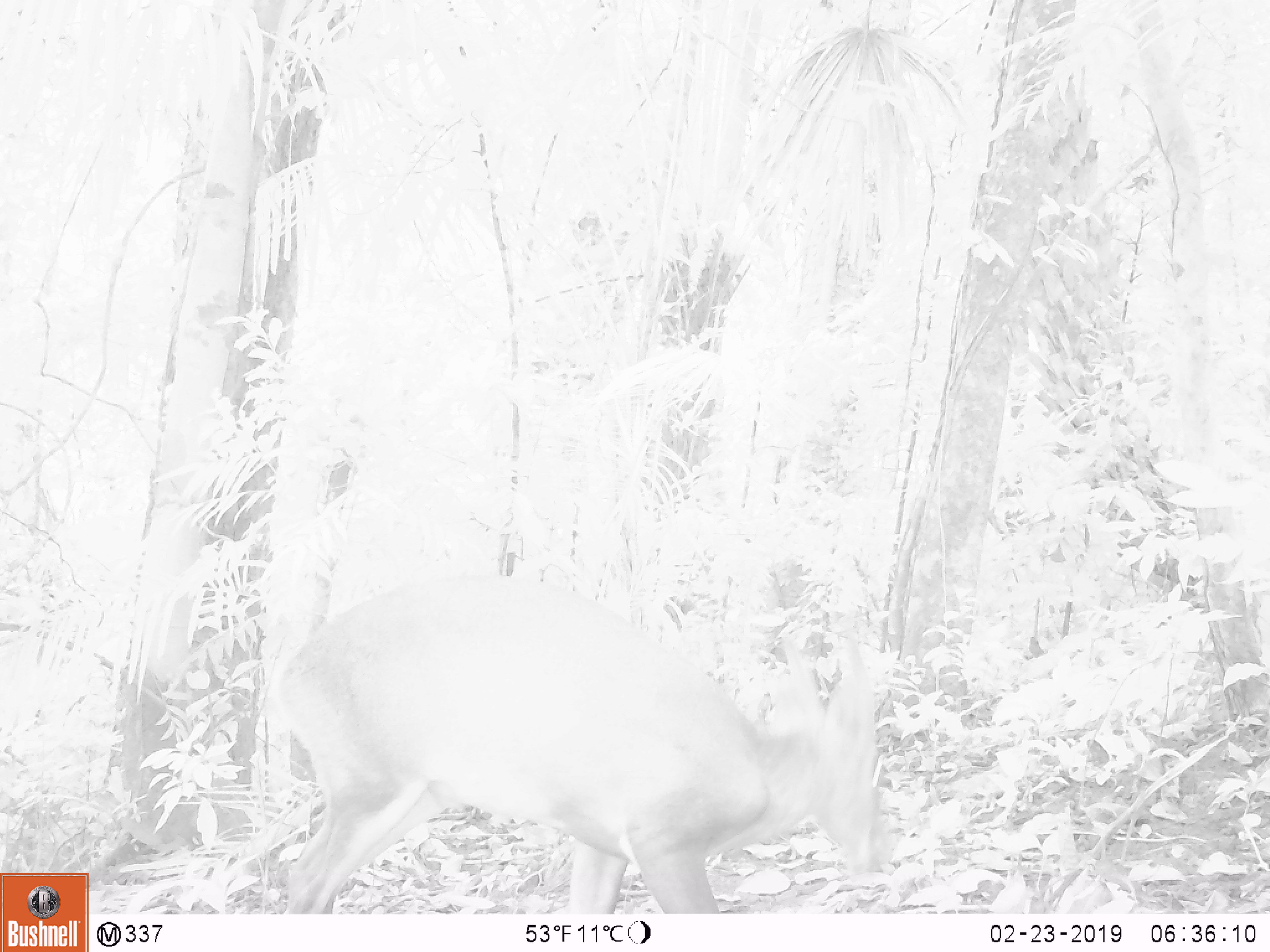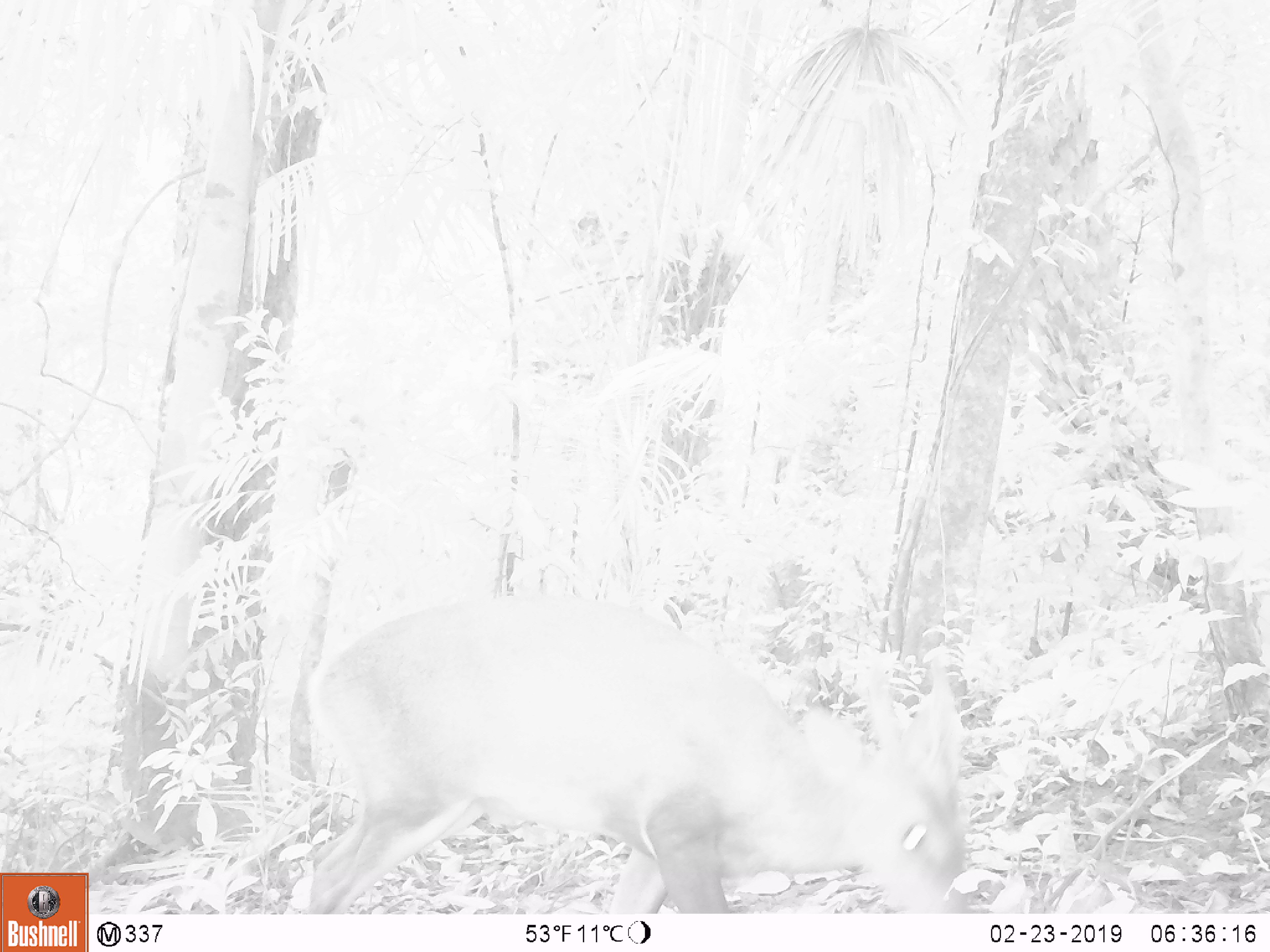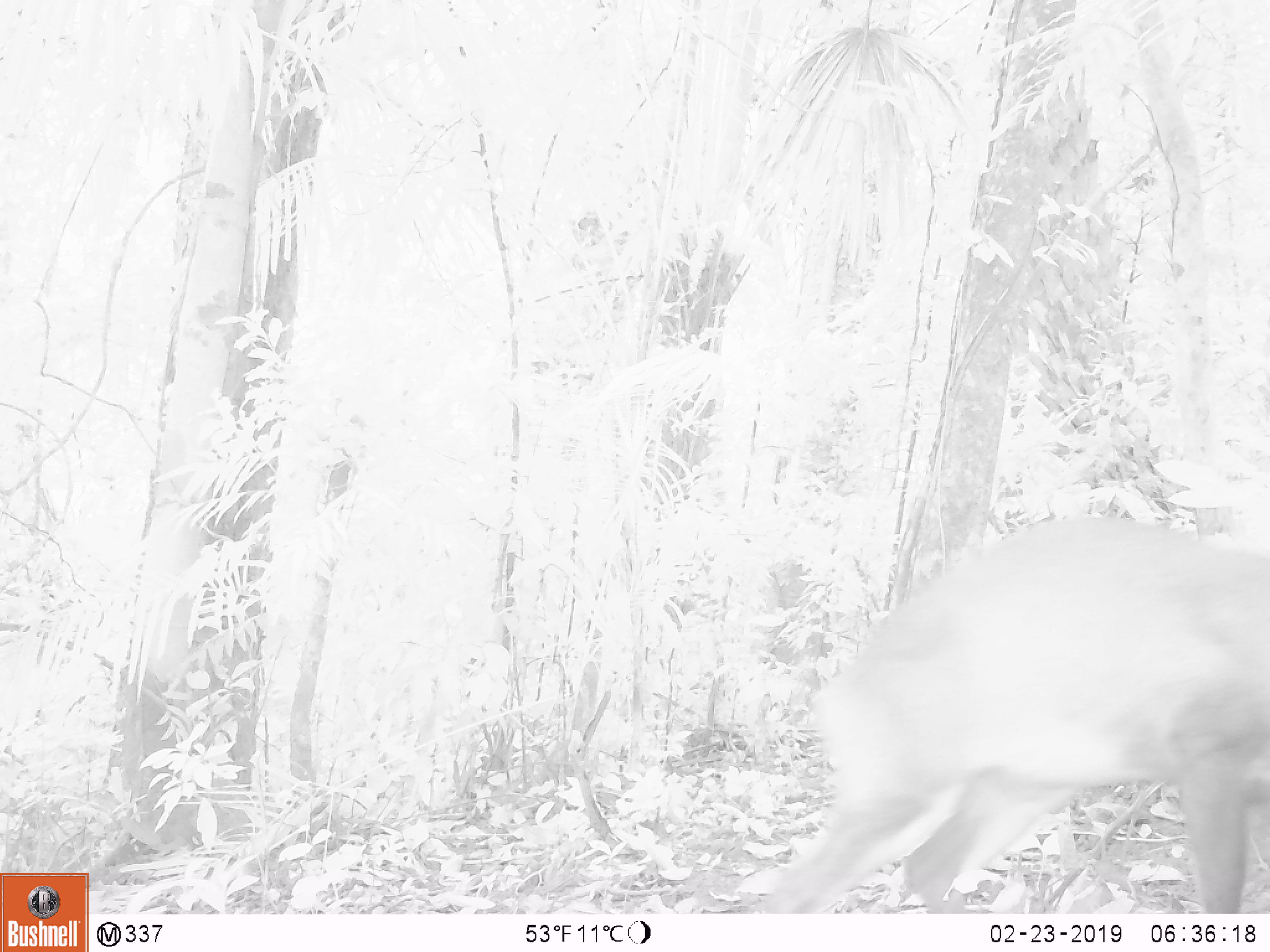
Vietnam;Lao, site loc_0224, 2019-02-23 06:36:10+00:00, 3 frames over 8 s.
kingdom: Animalia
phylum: Chordata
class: Mammalia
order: Artiodactyla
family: Cervidae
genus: Muntiacus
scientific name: Muntiacus vuquangensis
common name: large-antlered muntjac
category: large antlered muntjac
Large antlered muntjac (large-antlered muntjac) (Muntiacus vuquangensis). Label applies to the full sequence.